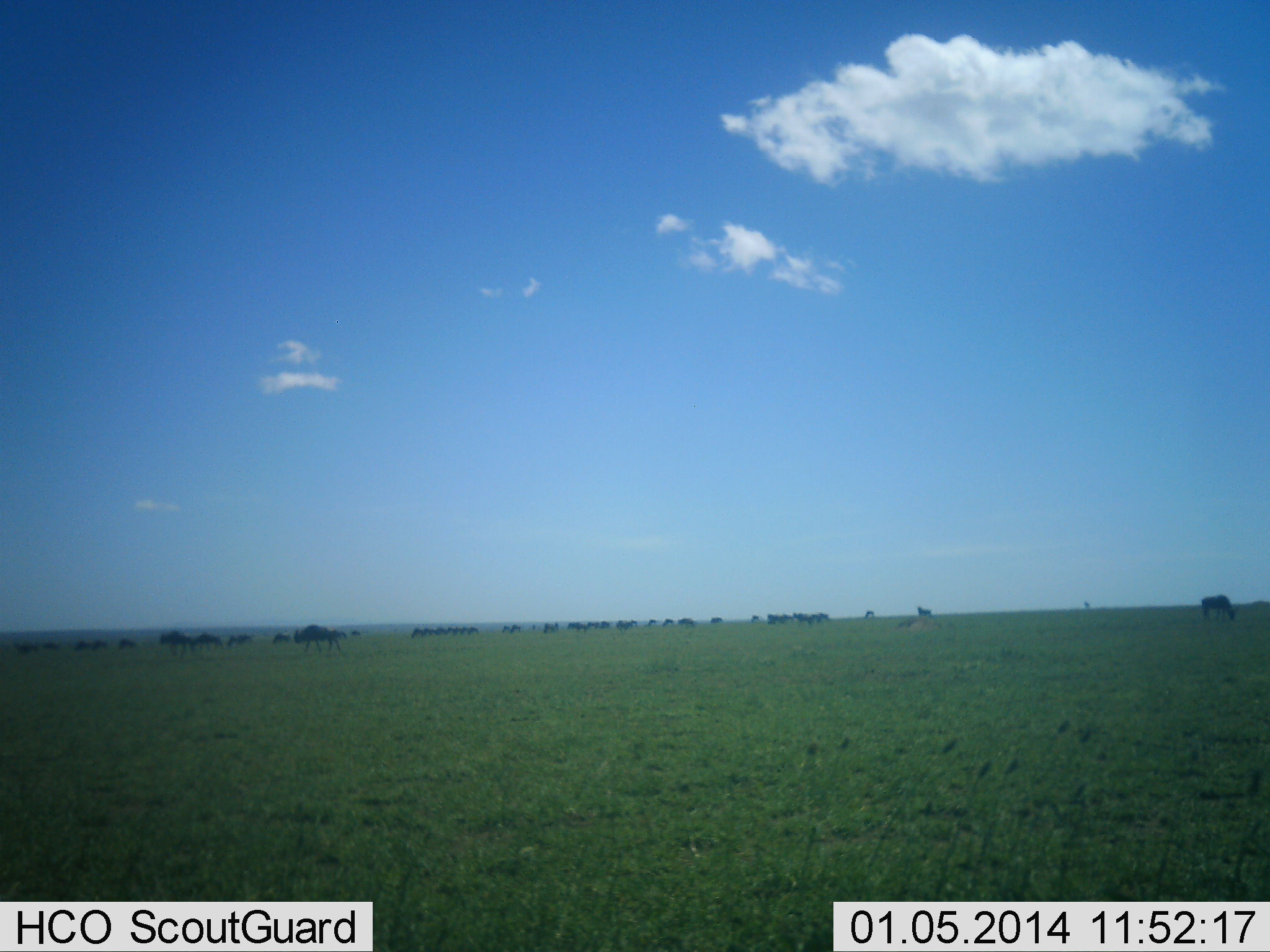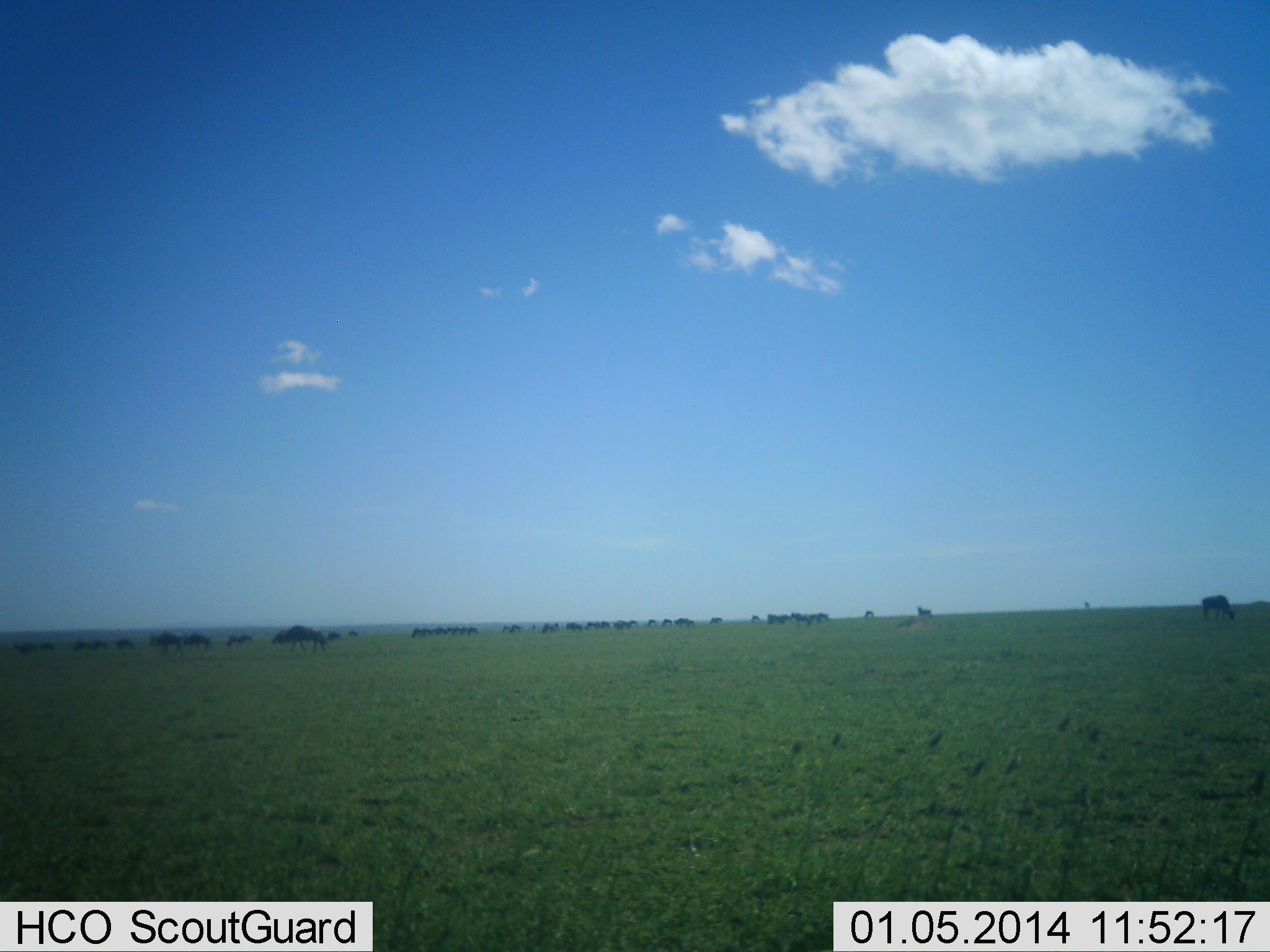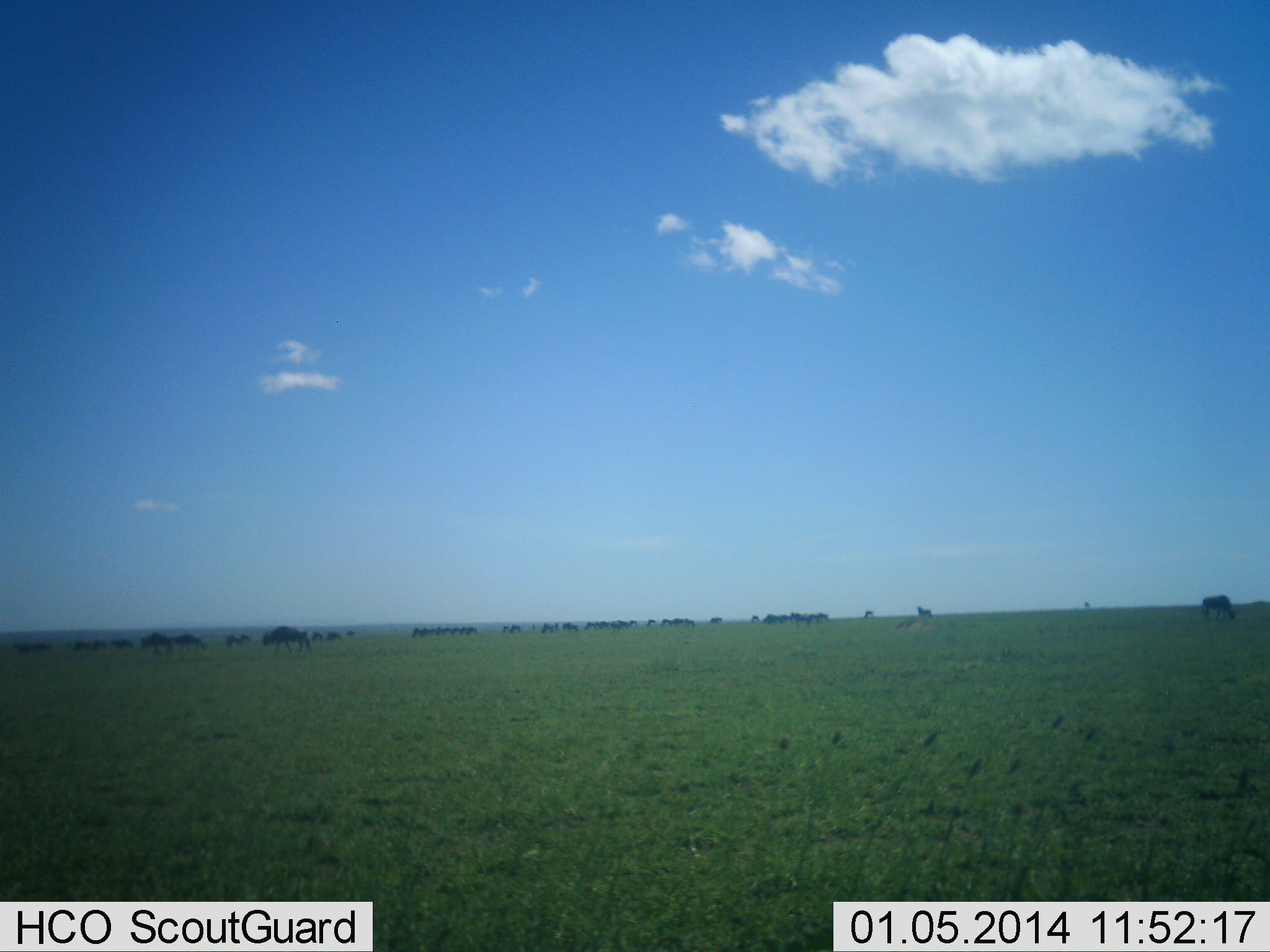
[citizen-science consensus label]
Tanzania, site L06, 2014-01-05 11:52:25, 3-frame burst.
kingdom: Animalia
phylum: Chordata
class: Mammalia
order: Artiodactyla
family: Bovidae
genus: Connochaetes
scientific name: Connochaetes taurinus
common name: blue wildebeest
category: wildebeest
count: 11-50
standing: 10%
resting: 0%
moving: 80%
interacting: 0%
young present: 0%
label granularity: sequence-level